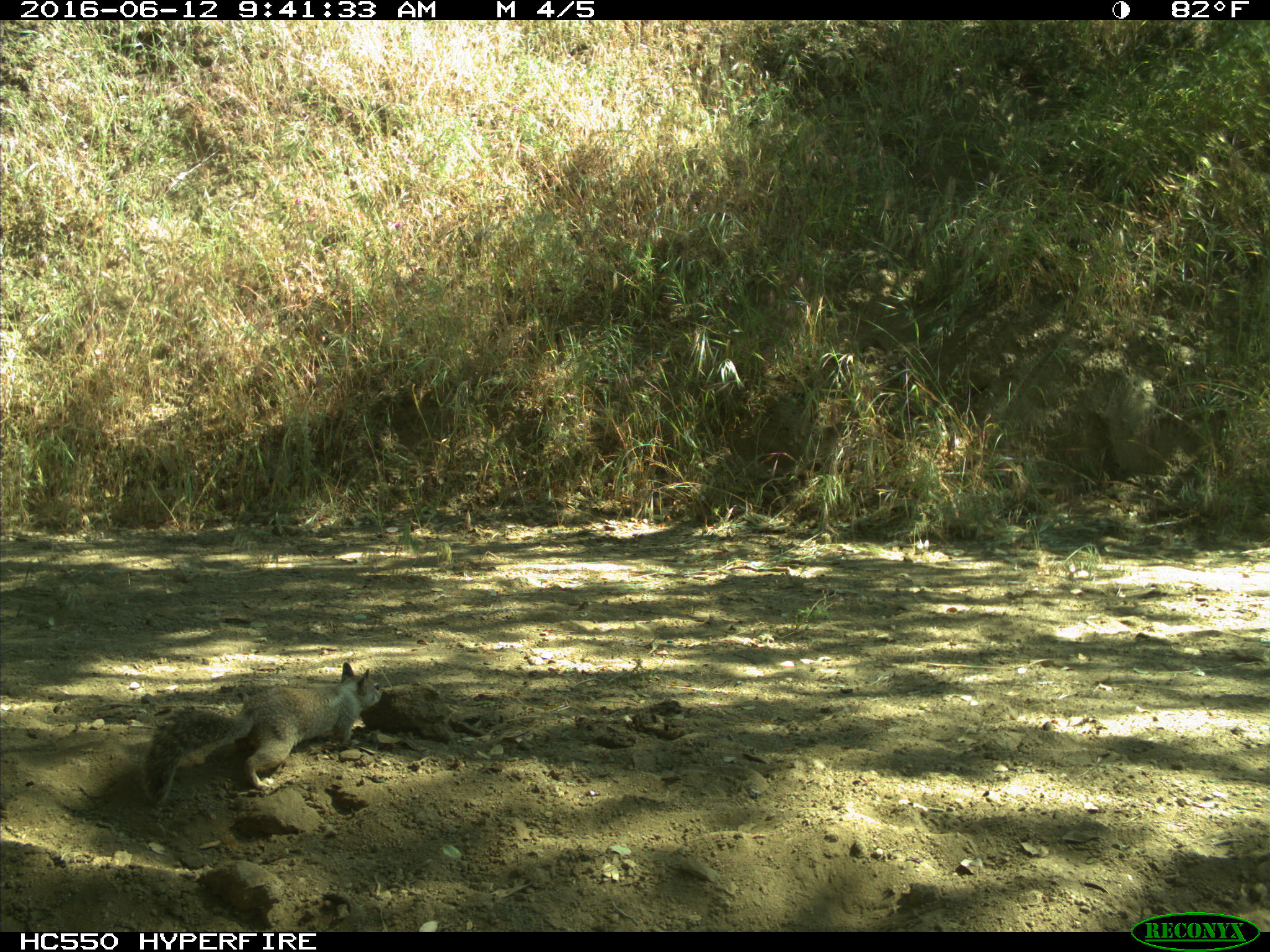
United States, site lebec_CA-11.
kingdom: Animalia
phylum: Chordata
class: Mammalia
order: Rodentia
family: Sciuridae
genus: Otospermophilus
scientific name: Otospermophilus beecheyi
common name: california ground squirrel